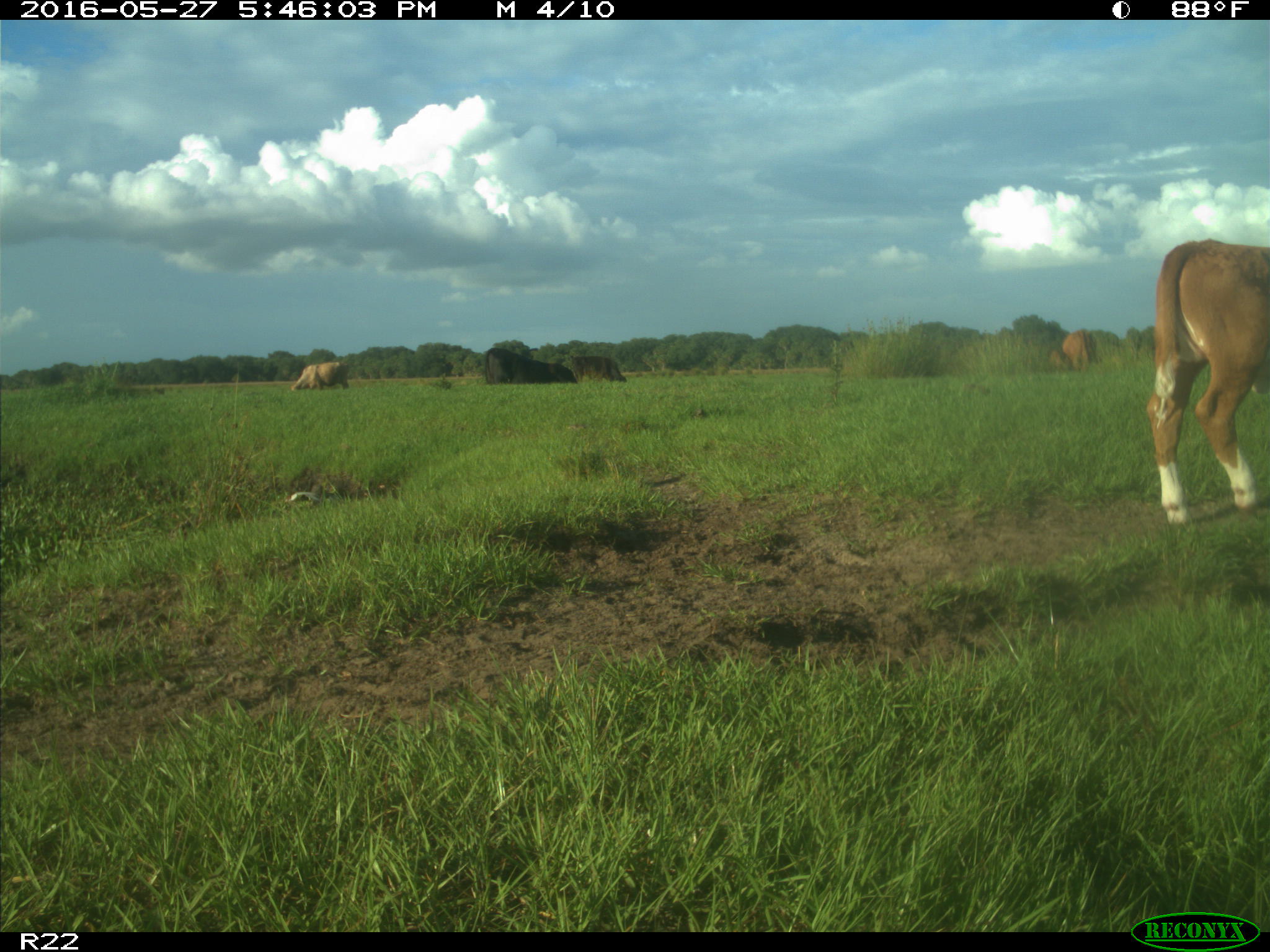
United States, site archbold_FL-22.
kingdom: Animalia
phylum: Chordata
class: Mammalia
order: Artiodactyla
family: Bovidae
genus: Bos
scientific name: Bos taurus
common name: domestic cow